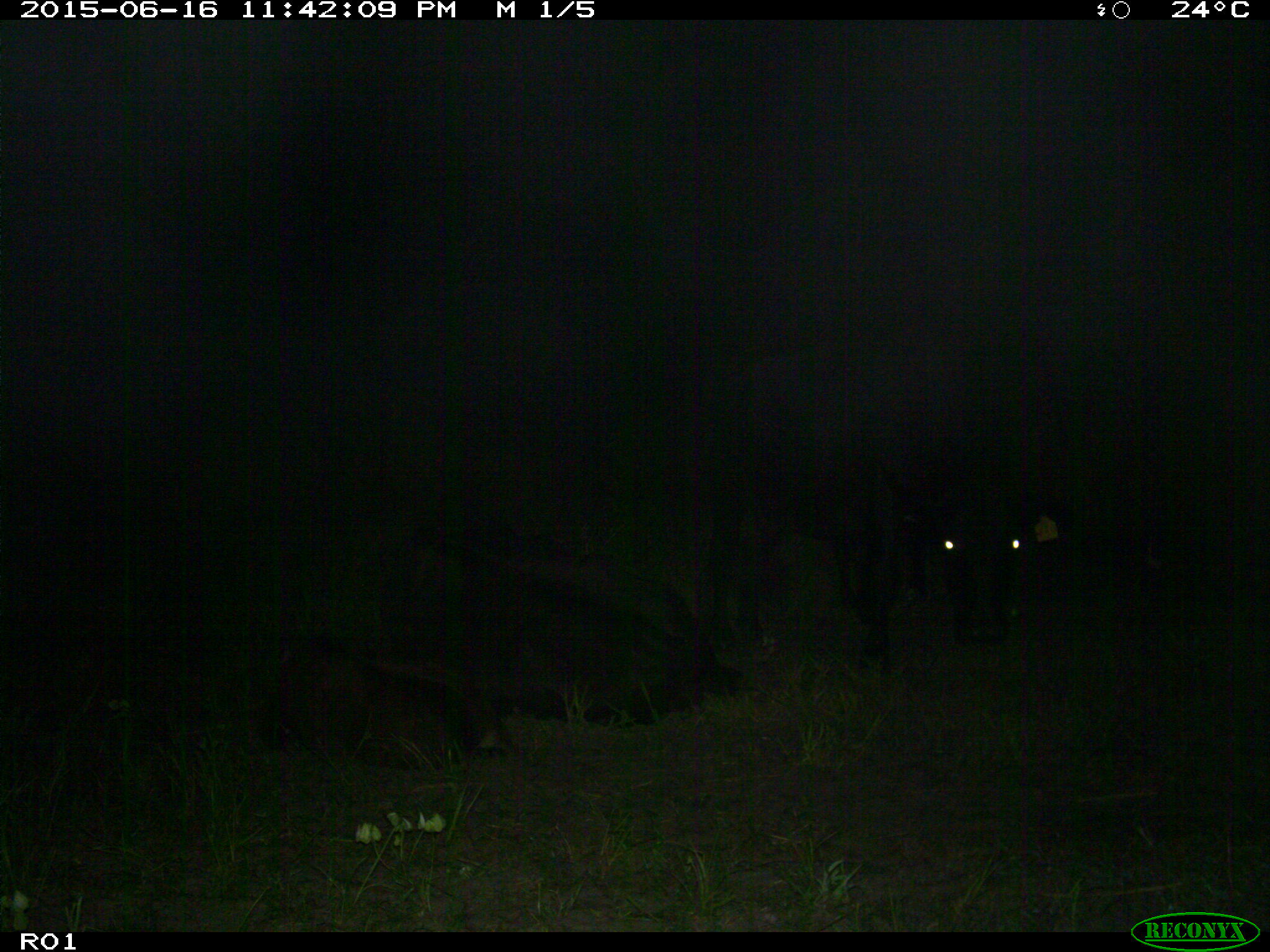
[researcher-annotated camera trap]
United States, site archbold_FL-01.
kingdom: Animalia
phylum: Chordata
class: Mammalia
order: Artiodactyla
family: Bovidae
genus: Bos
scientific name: Bos taurus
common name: domestic cow